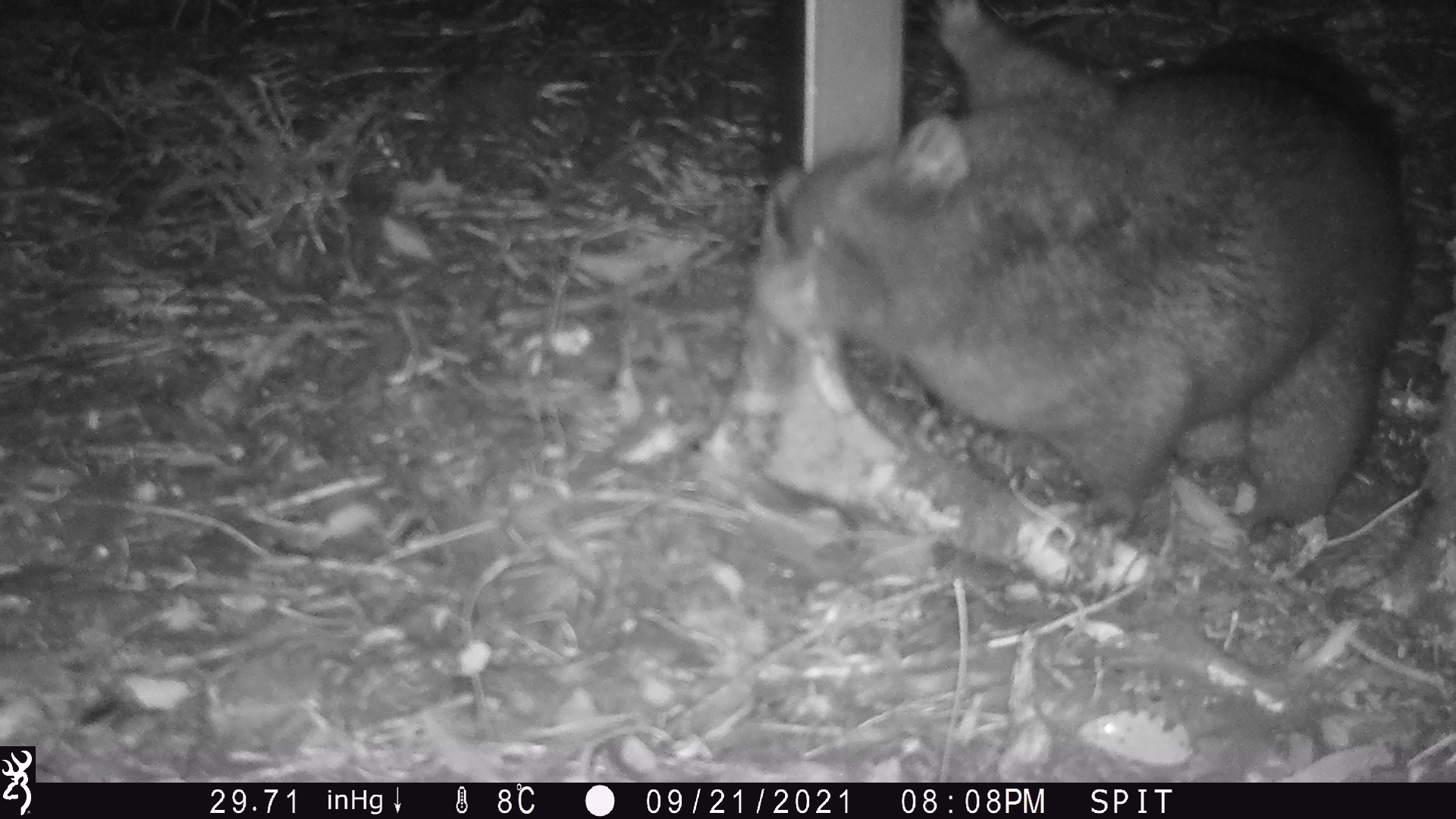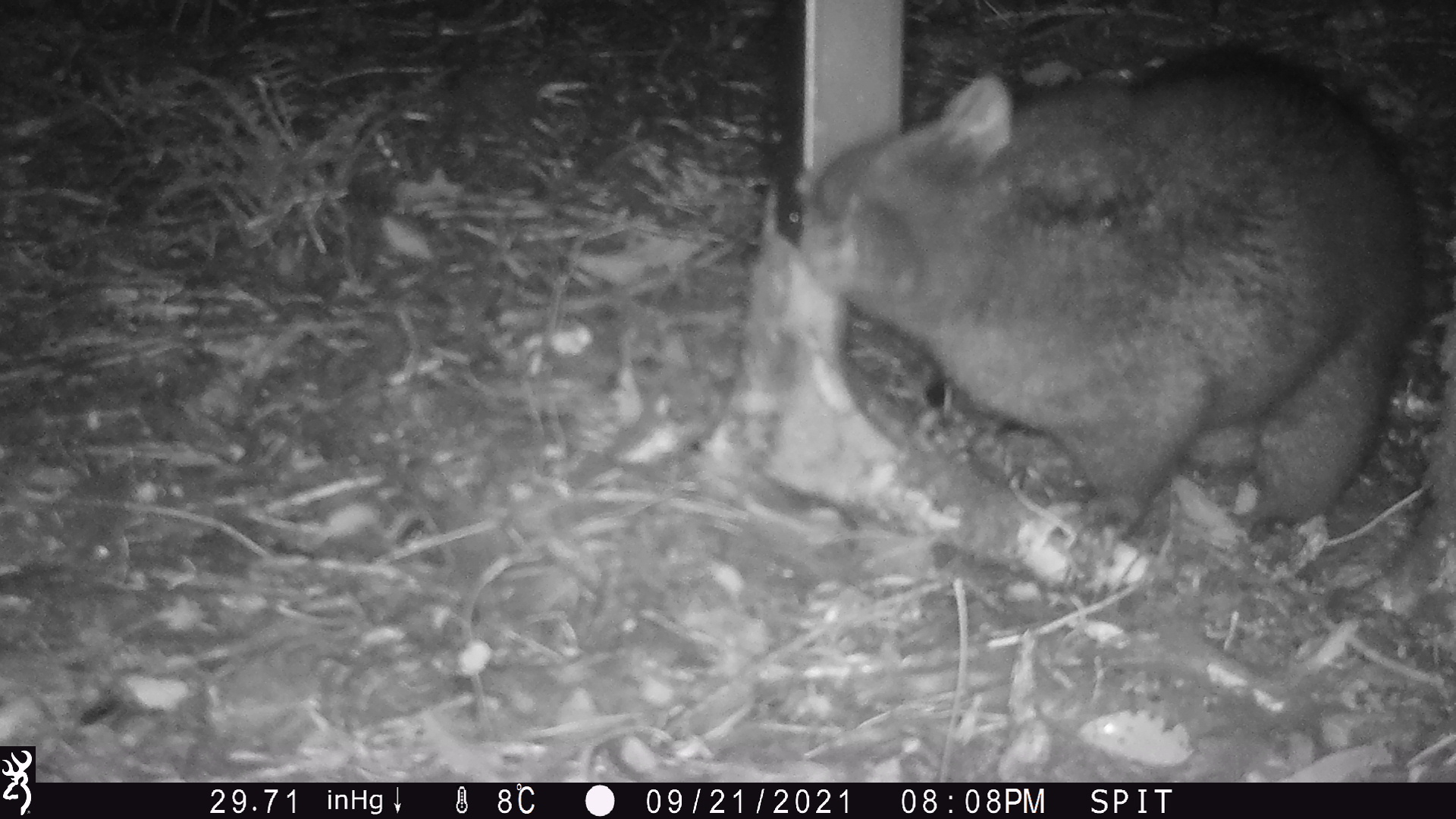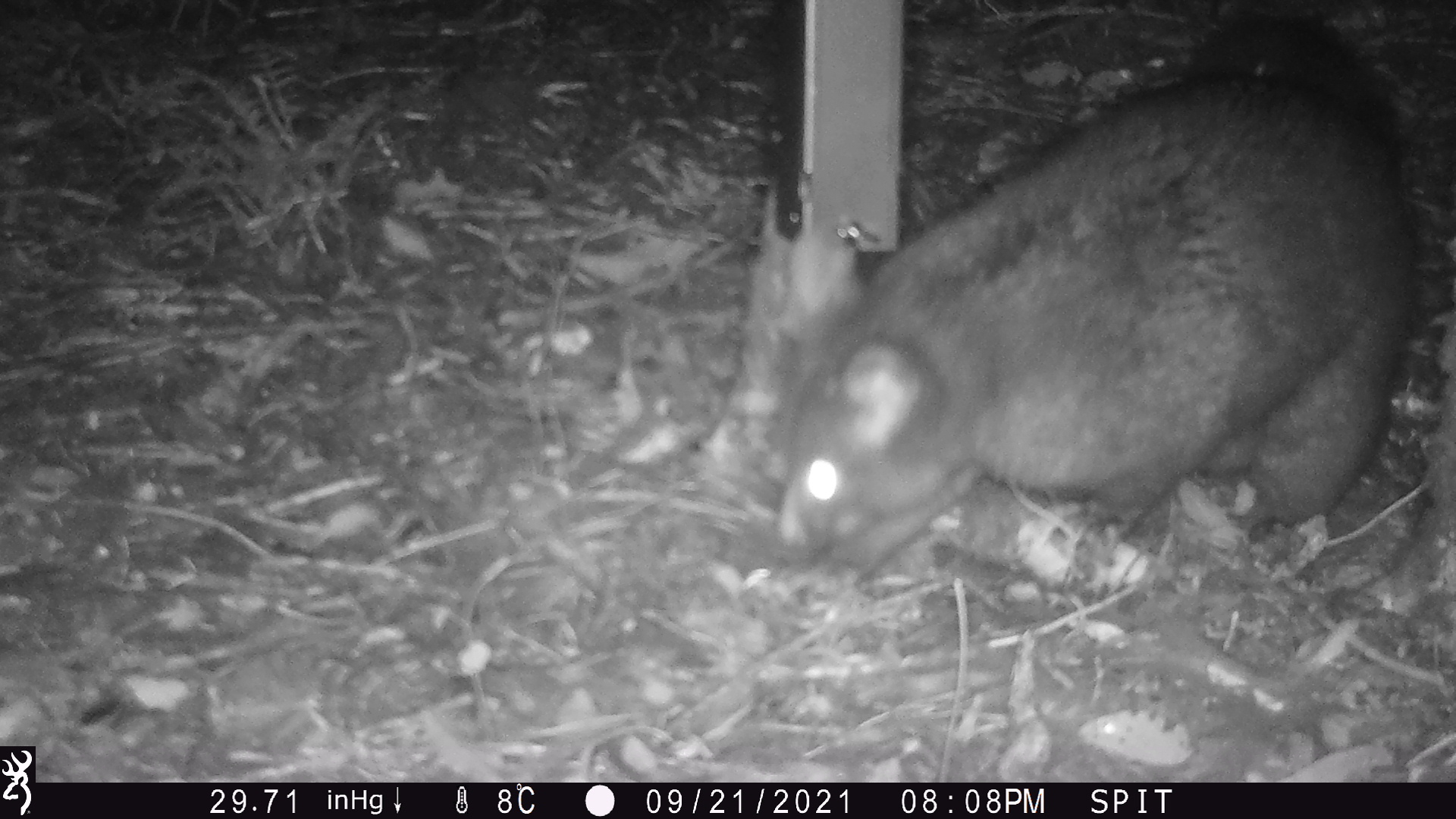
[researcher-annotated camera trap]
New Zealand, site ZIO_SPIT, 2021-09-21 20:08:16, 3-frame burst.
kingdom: Animalia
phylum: Chordata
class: Mammalia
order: Diprotodontia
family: Phalangeridae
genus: Trichosurus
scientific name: Trichosurus vulpecula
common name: common brushtail possum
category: possum